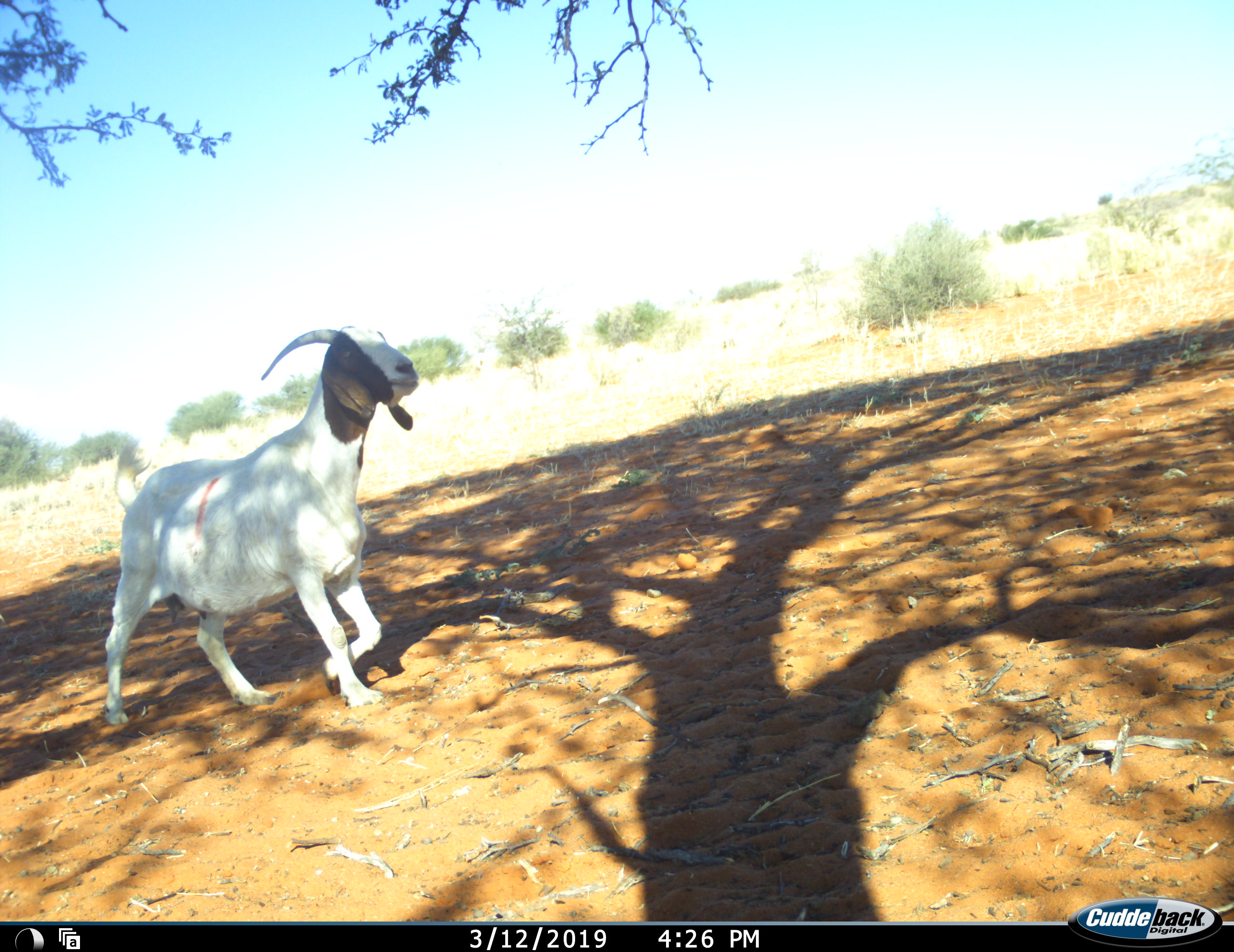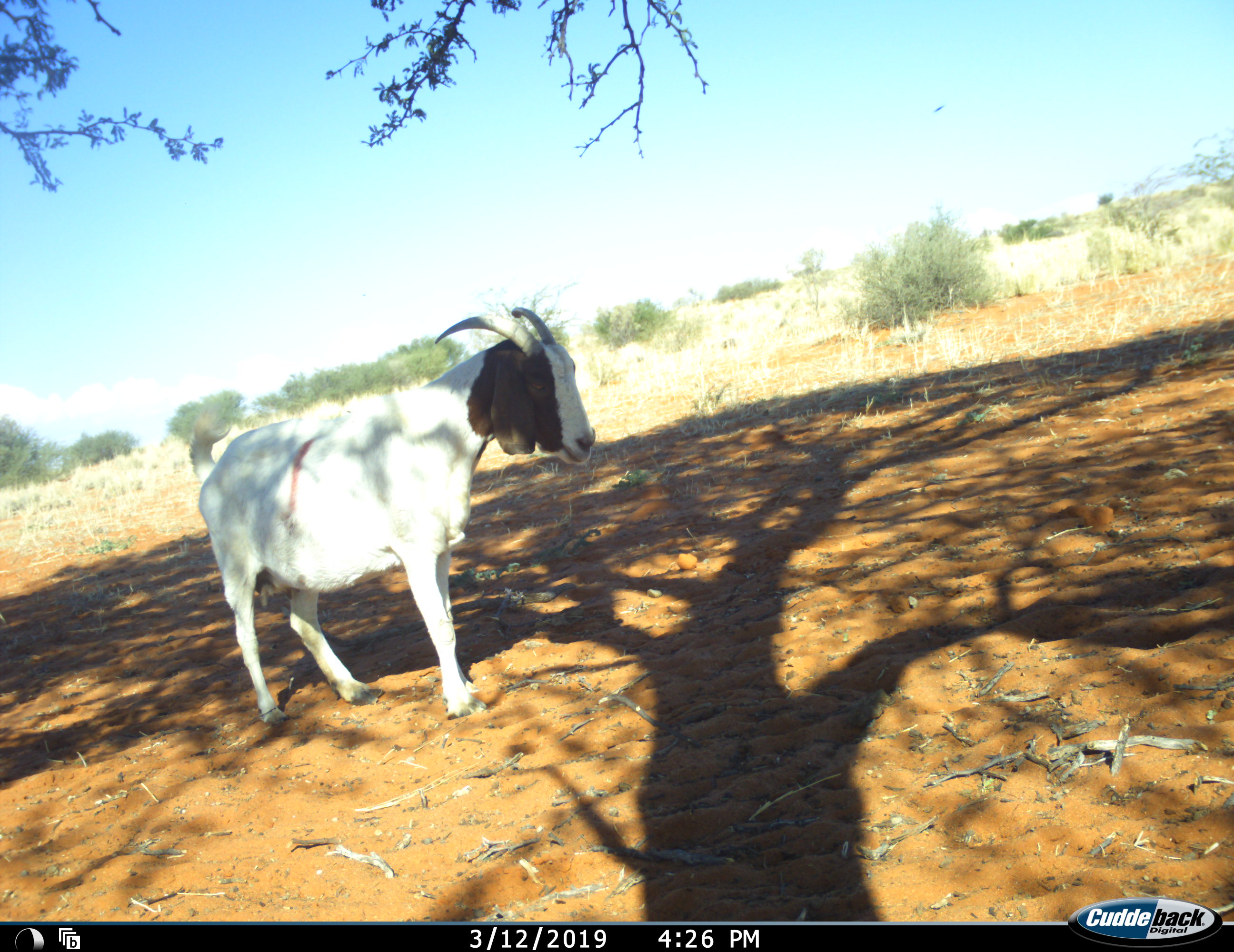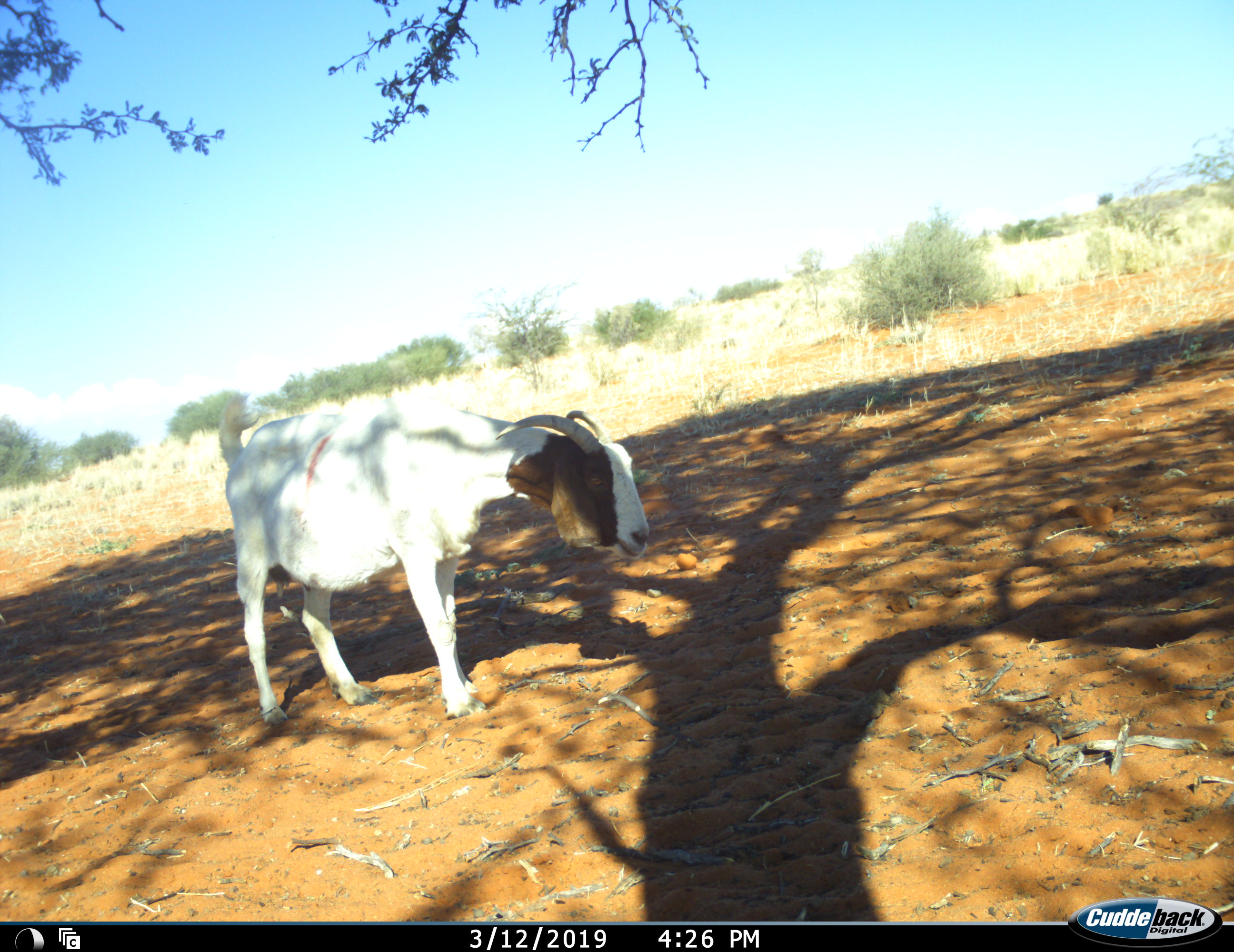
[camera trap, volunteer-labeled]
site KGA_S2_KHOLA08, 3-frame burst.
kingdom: Animalia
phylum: Chordata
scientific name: Vertebrata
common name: domestic animal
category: domesticanimal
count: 1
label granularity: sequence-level